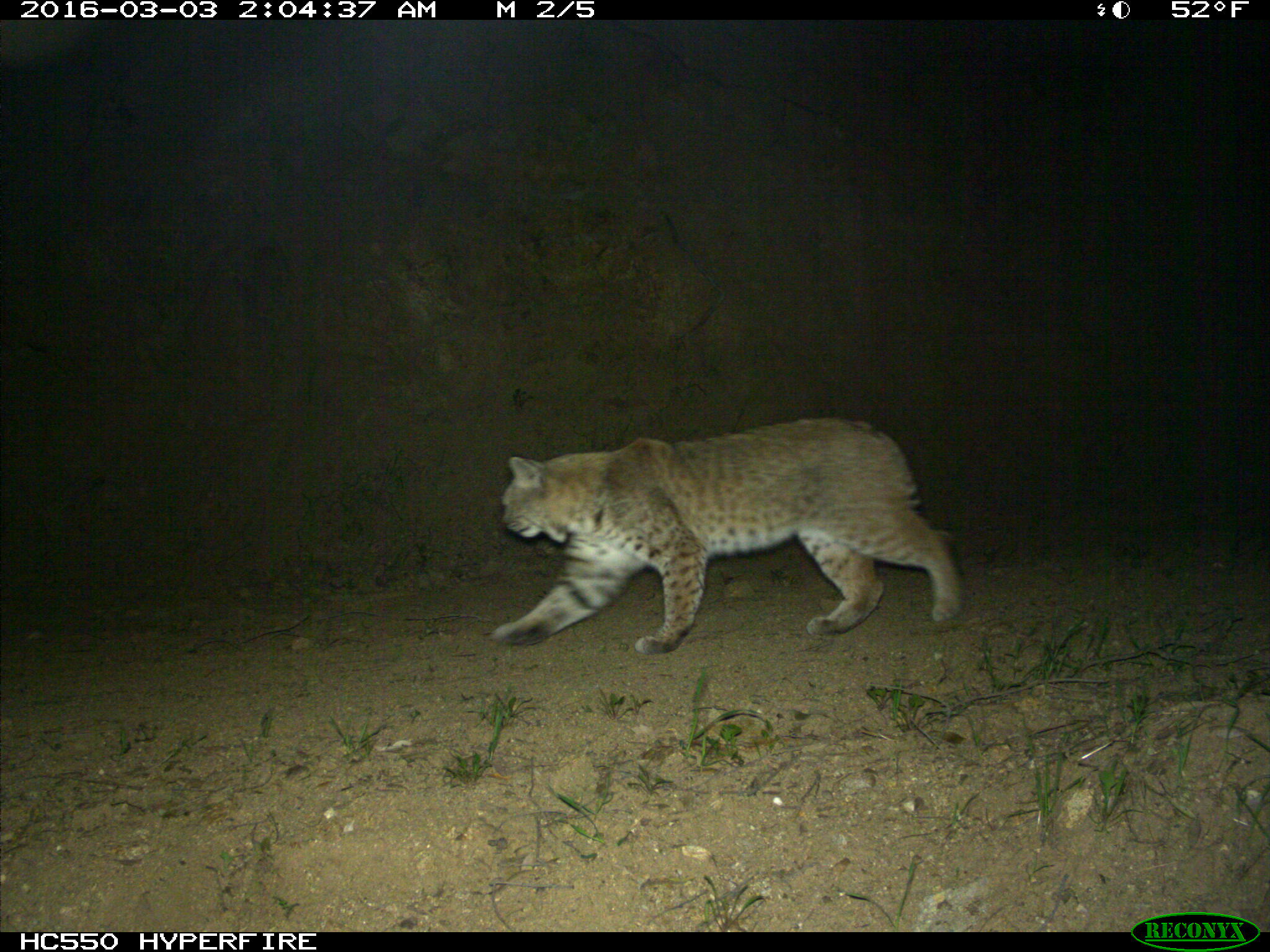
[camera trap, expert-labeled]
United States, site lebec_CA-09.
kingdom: Animalia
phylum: Chordata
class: Mammalia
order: Carnivora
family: Felidae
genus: Lynx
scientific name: Lynx rufus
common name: bobcat